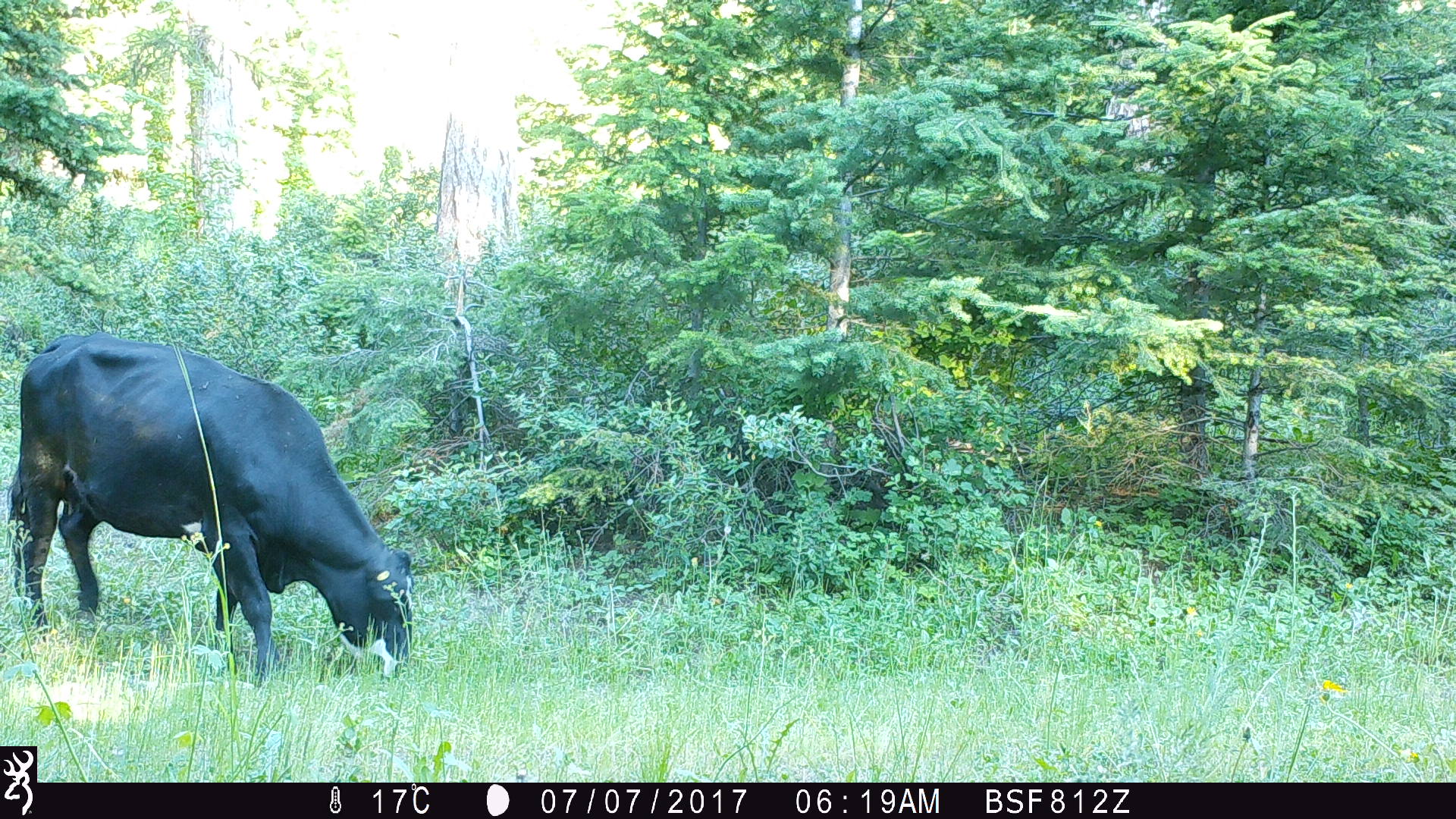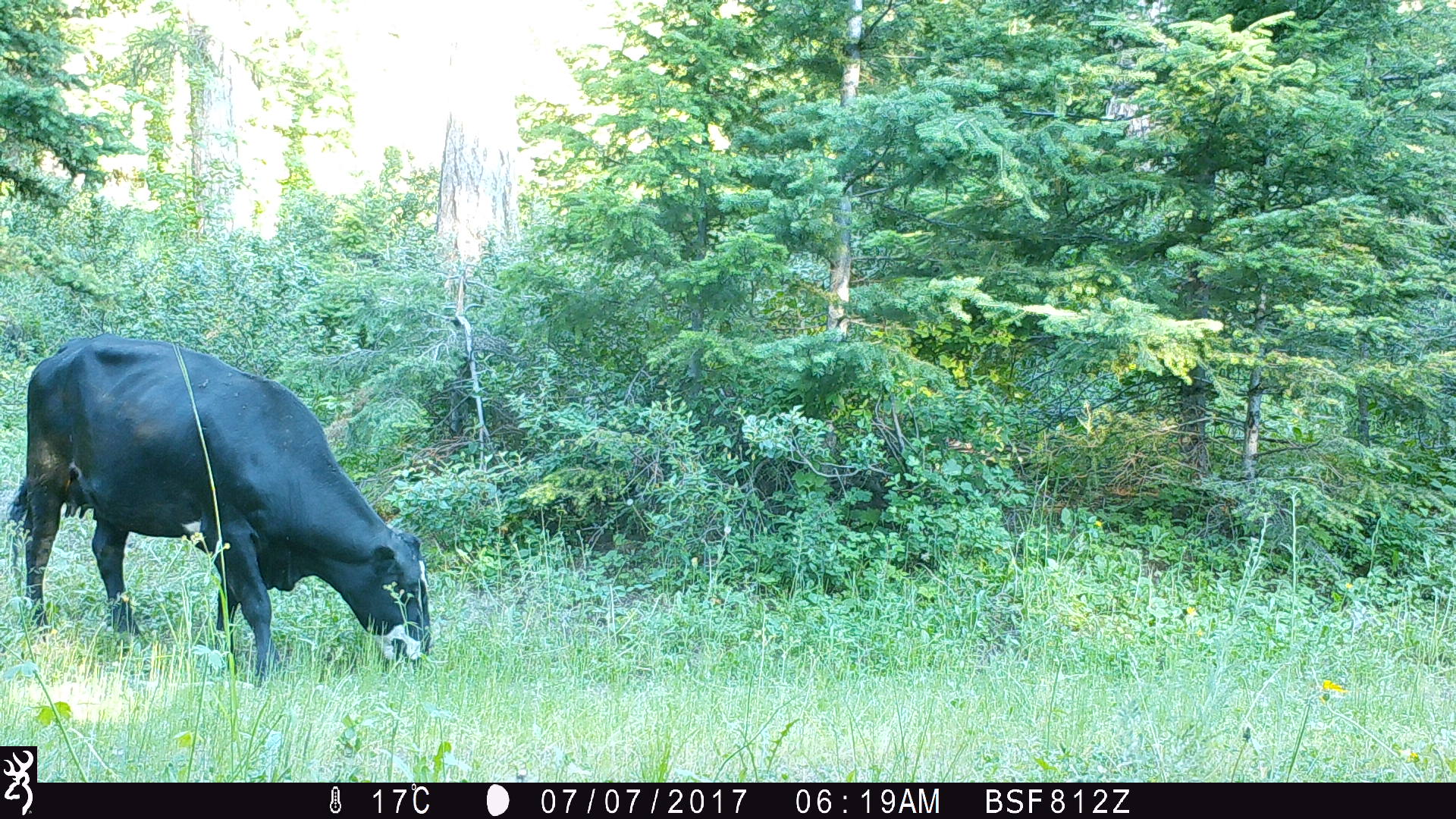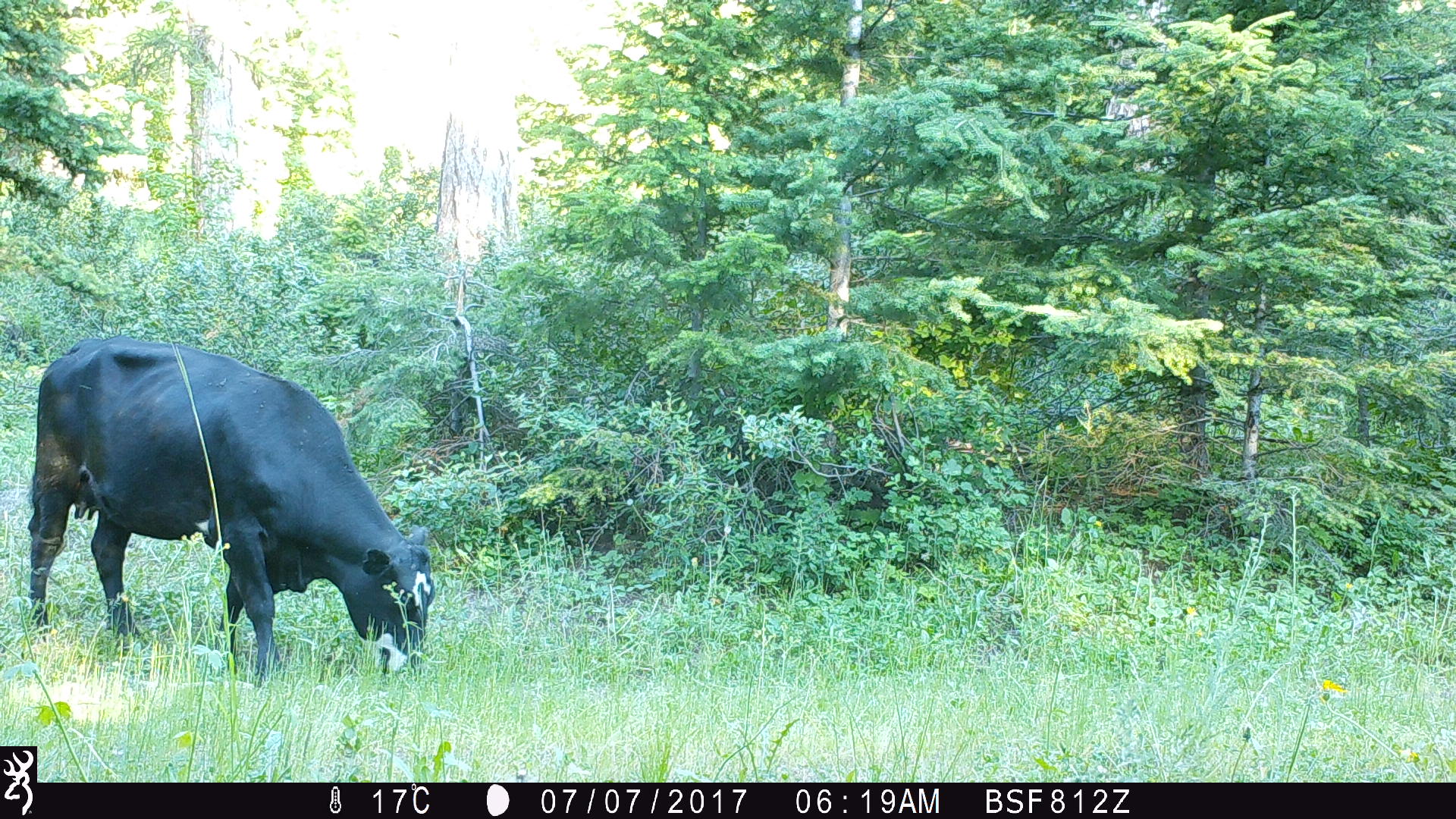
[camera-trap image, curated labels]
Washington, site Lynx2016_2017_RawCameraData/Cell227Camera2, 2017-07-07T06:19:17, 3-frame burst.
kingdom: Animalia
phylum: Chordata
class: Mammalia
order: Artiodactyla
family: Bovidae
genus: Bos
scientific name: Bos taurus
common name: domestic cattle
Domestic cattle (Bos taurus). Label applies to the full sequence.